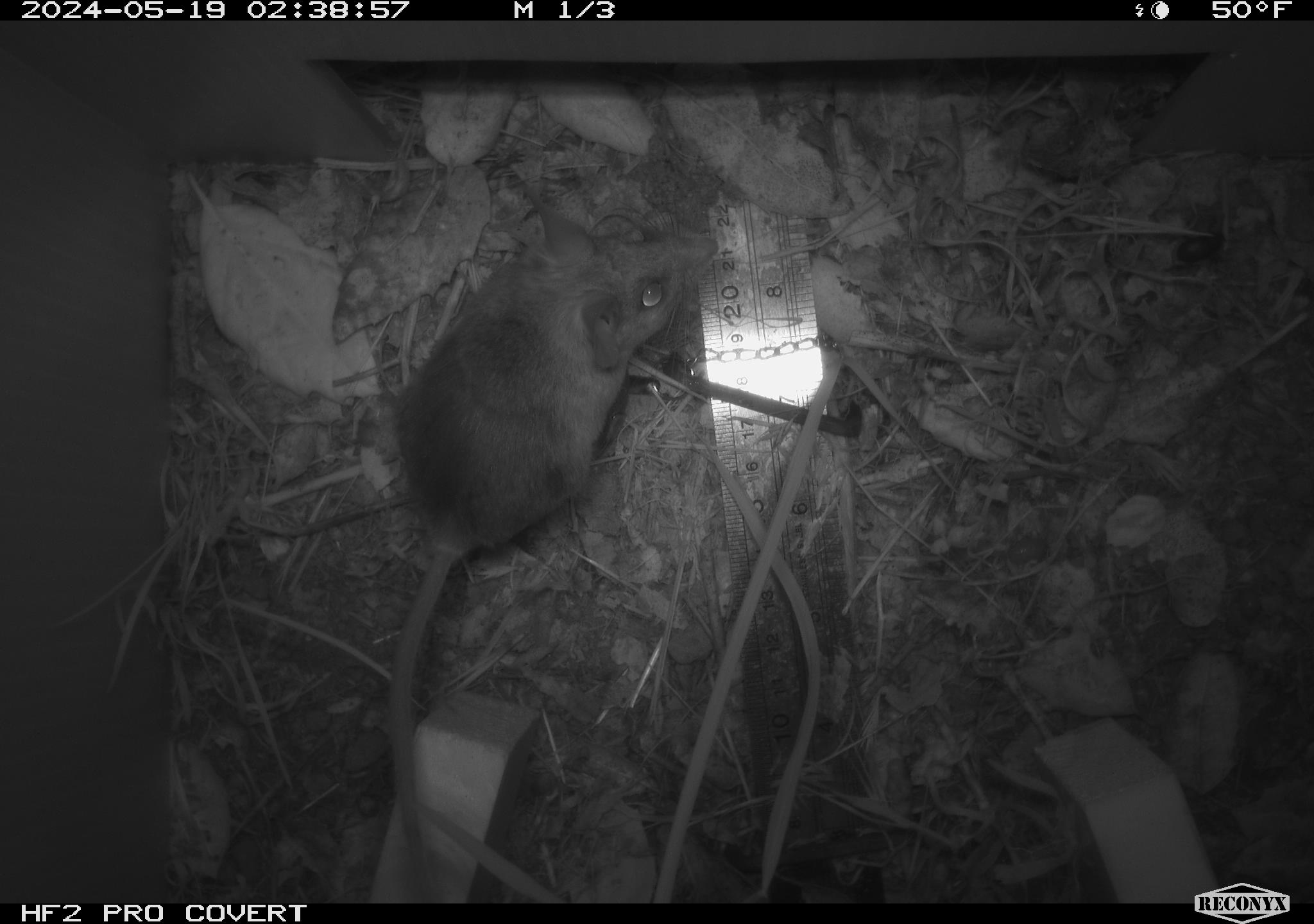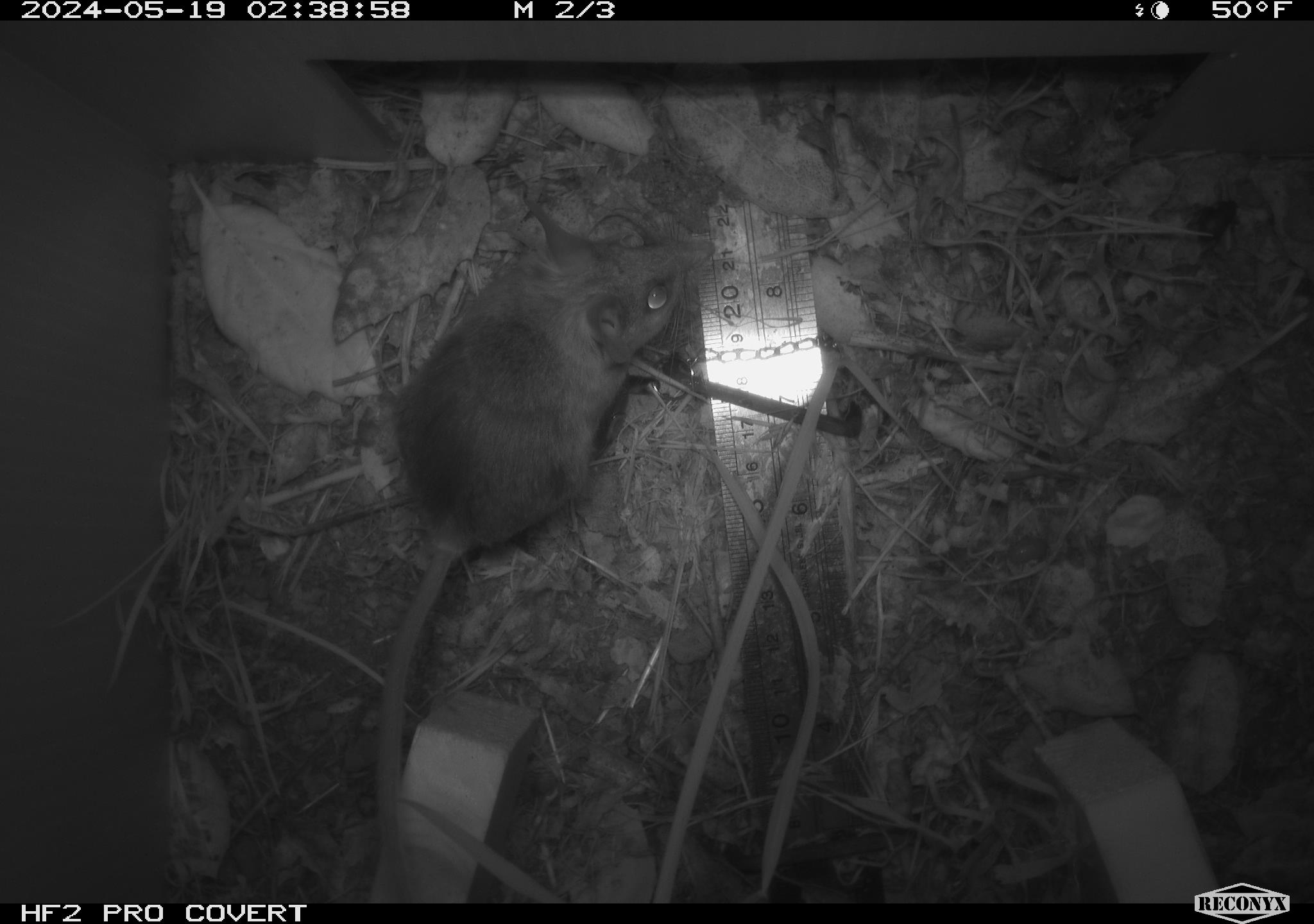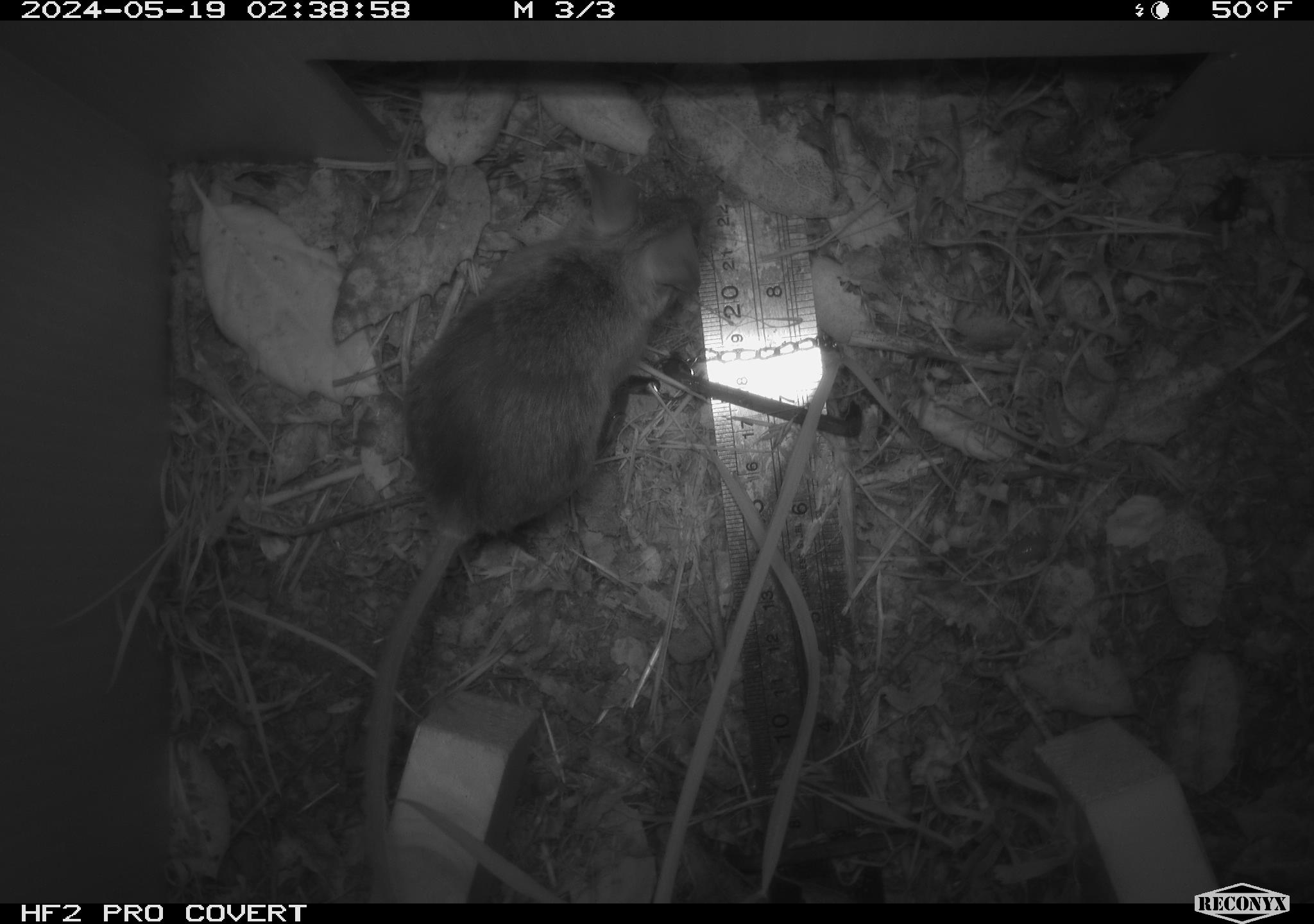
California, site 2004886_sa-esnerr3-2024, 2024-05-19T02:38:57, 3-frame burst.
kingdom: Animalia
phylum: Chordata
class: Mammalia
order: Rodentia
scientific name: Rodentia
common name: rodent